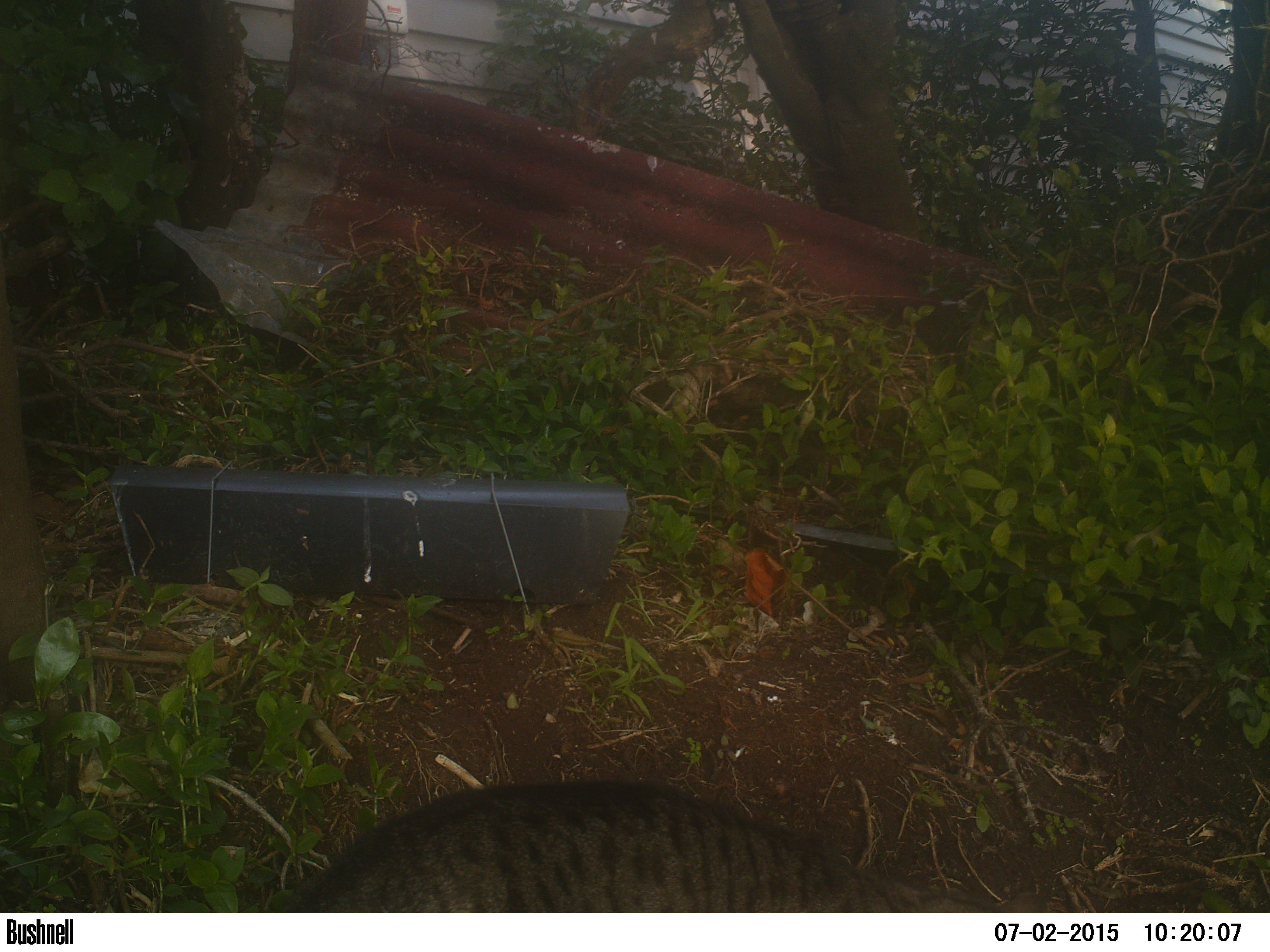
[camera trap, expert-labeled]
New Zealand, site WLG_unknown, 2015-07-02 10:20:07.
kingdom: Animalia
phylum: Chordata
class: Mammalia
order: Carnivora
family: Felidae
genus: Felis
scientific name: Felis catus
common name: domestic cat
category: cat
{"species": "cat (domestic cat) (Felis catus)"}